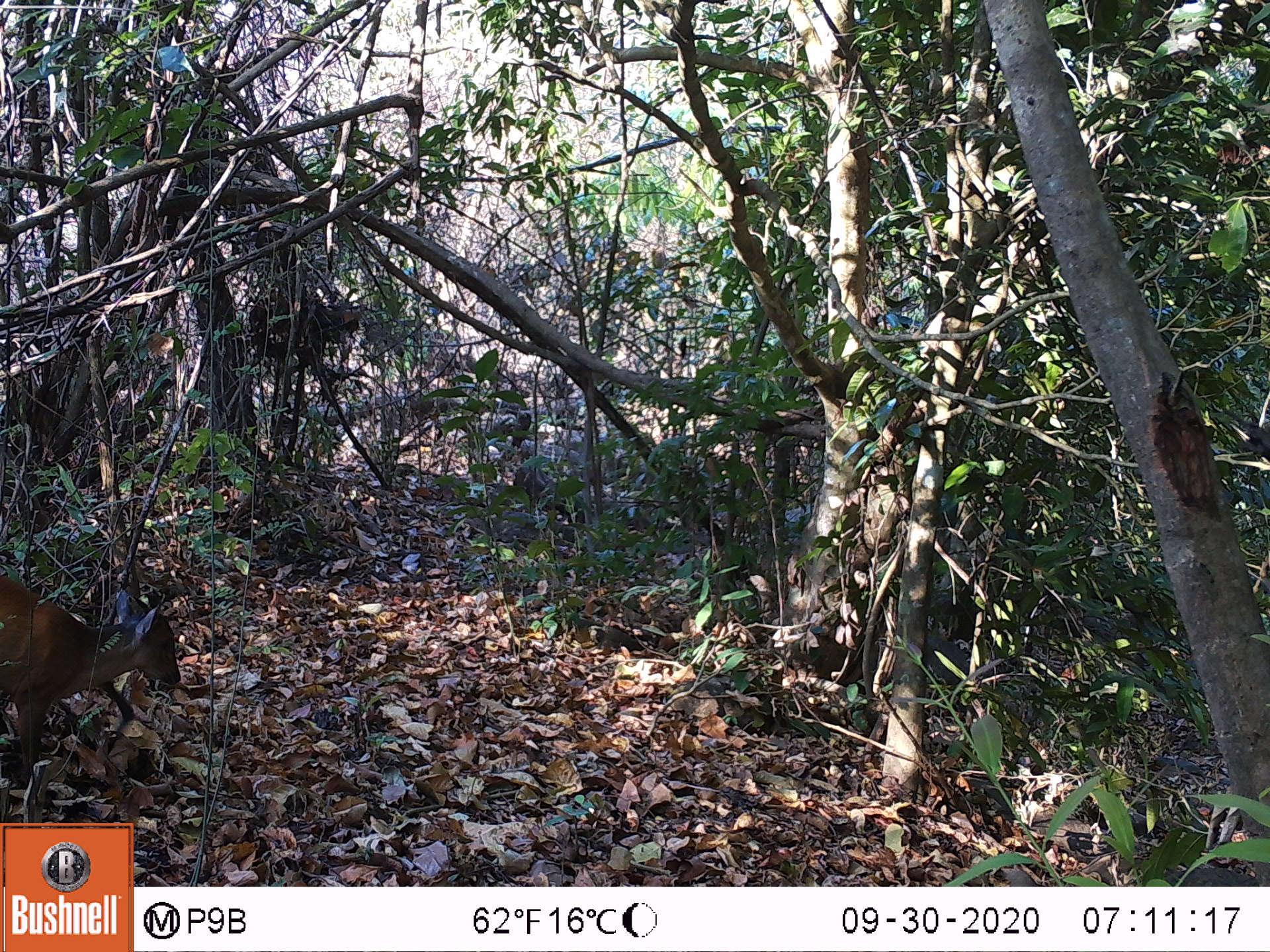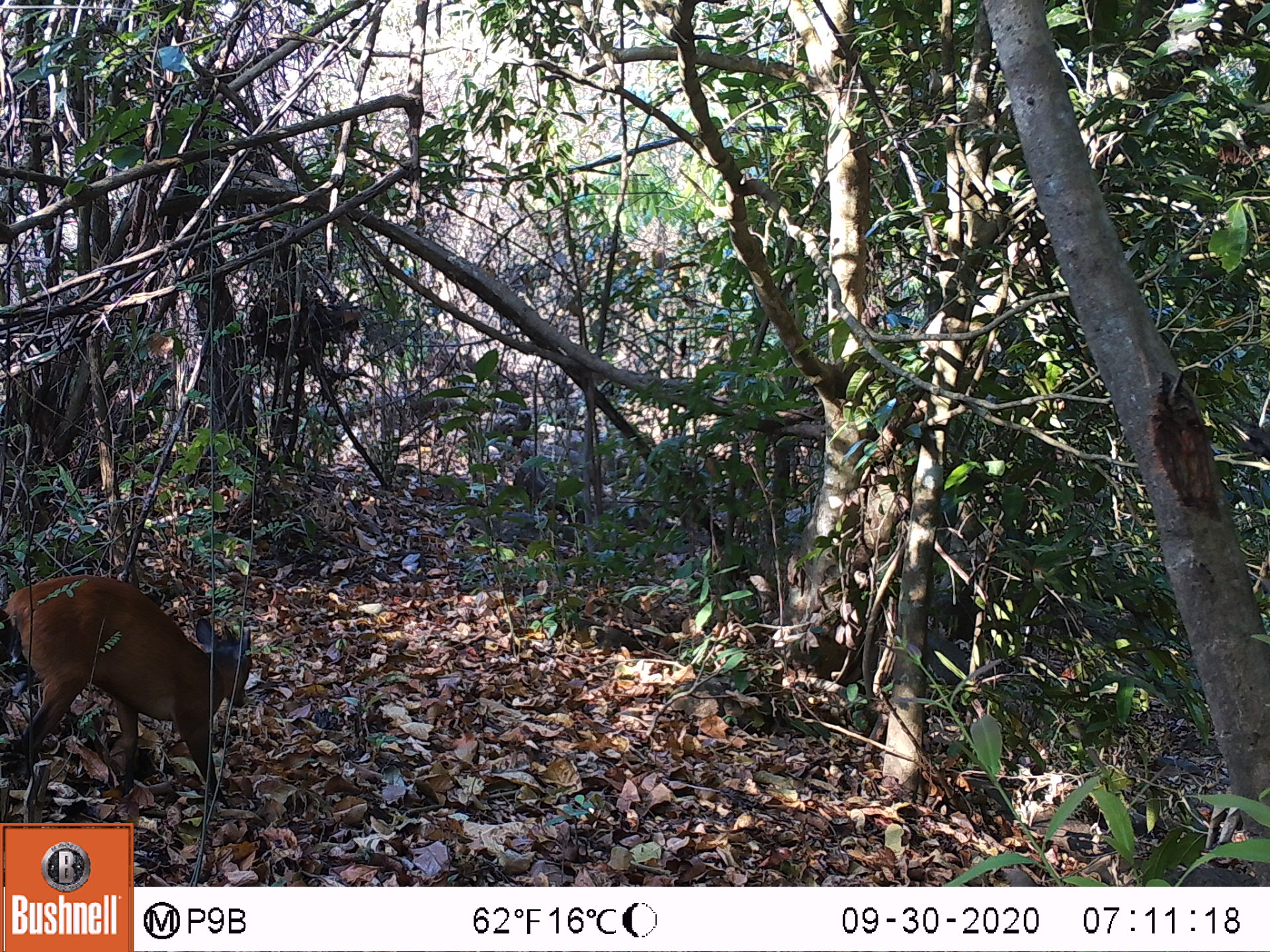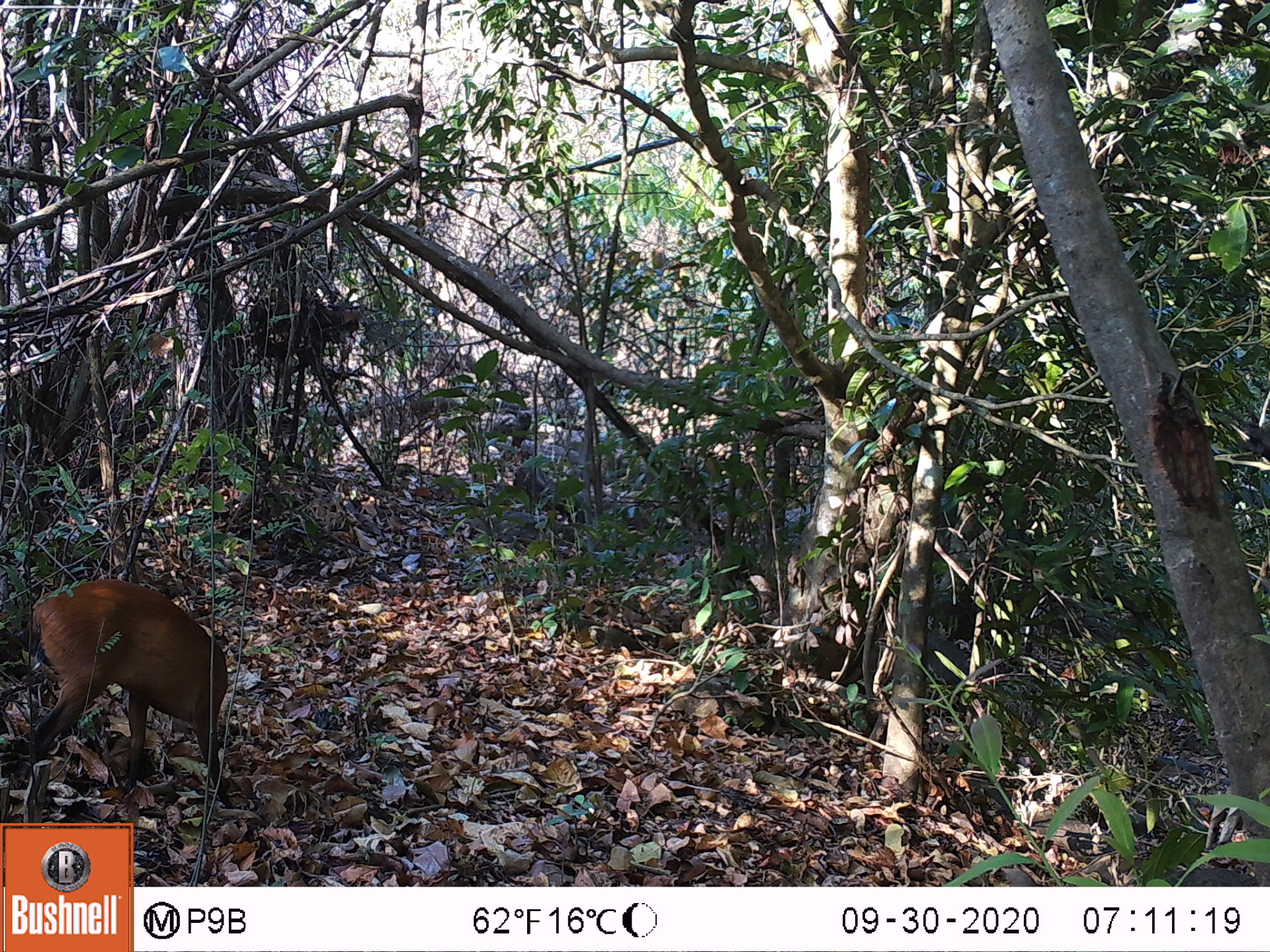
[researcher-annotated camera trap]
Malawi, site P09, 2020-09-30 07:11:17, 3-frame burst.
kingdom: Animalia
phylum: Chordata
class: Mammalia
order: Artiodactyla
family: Bovidae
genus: Cephalophorus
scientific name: Cephalophorus natalensis natalensis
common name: red duiker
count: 1